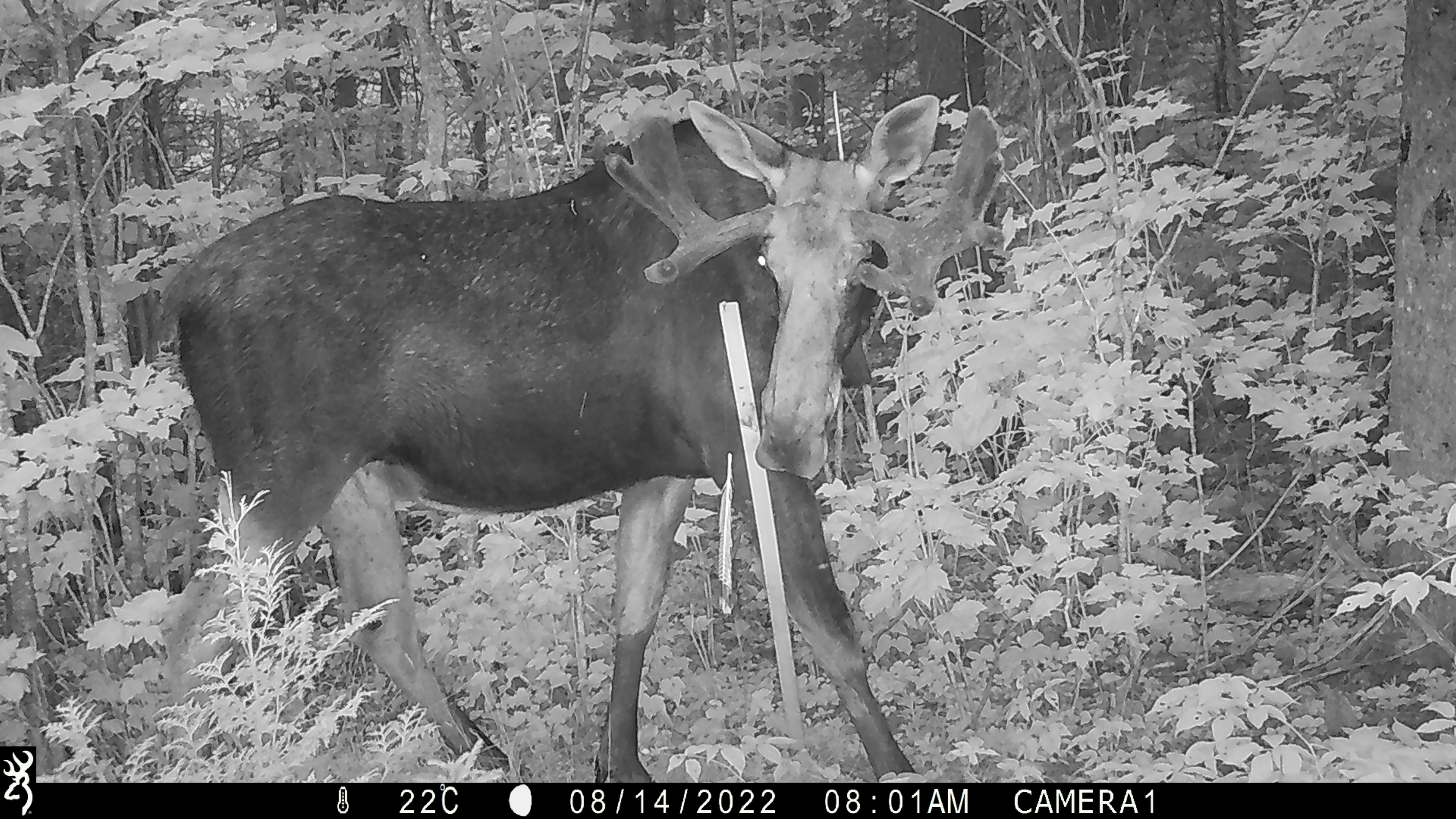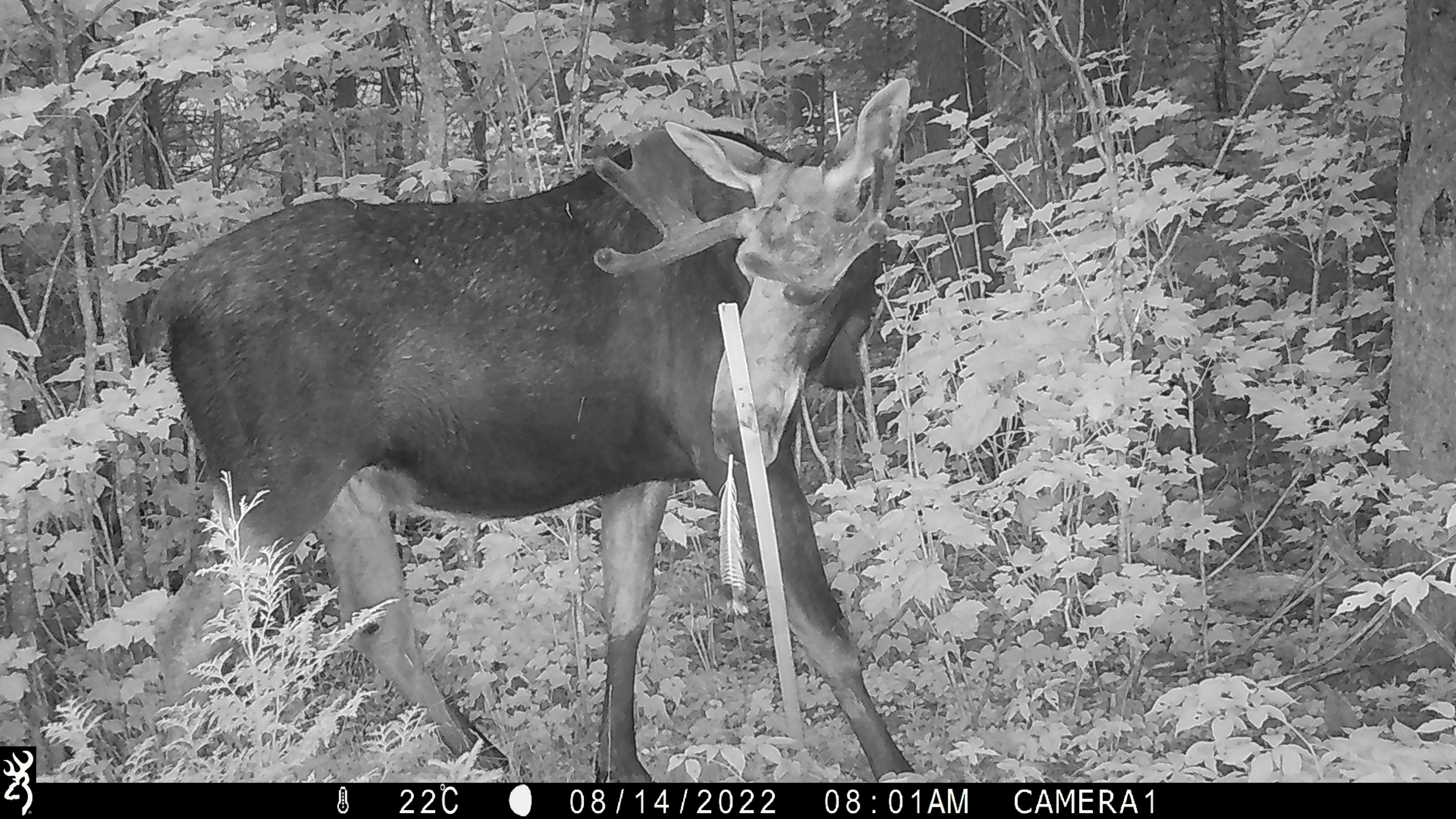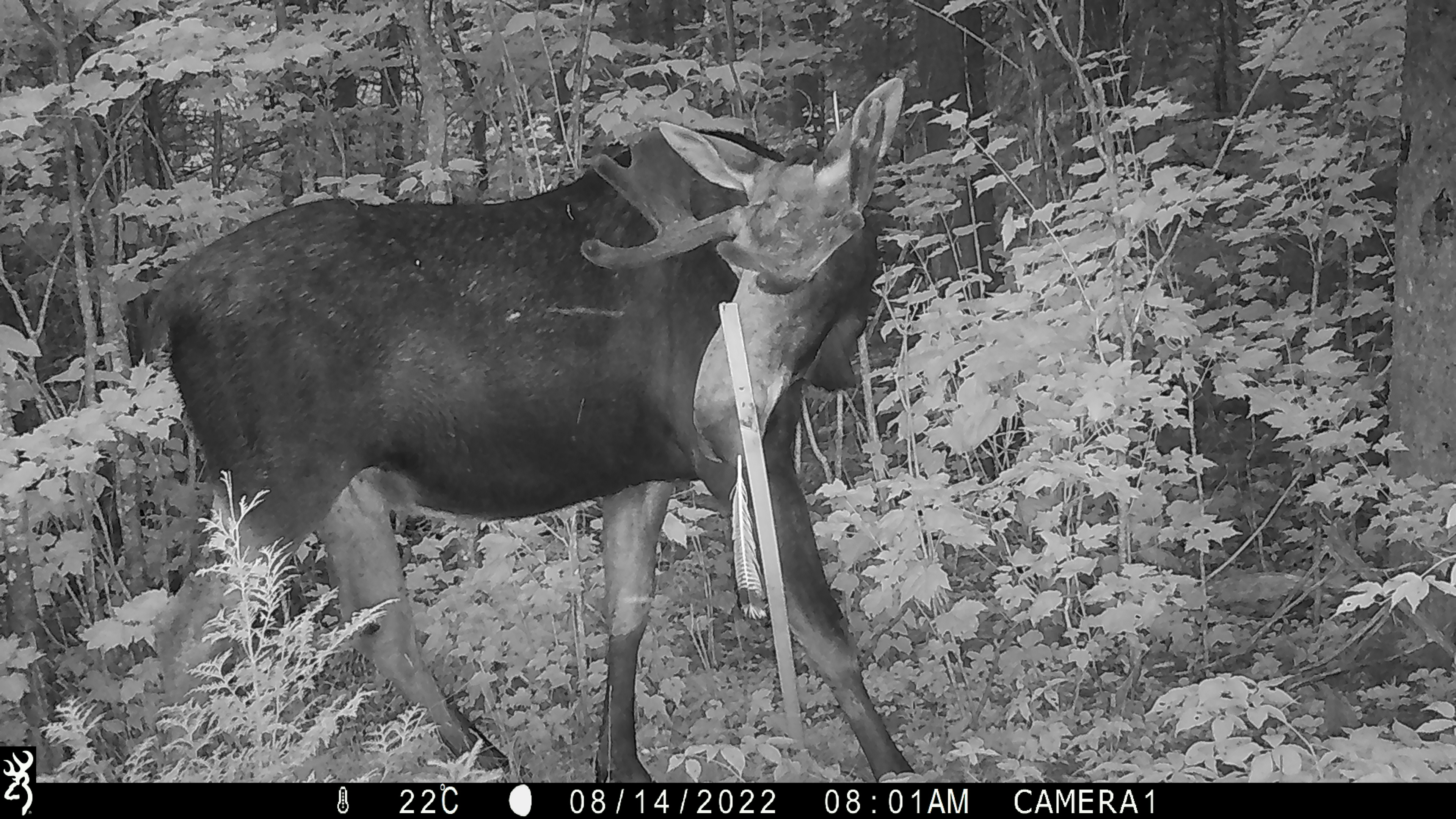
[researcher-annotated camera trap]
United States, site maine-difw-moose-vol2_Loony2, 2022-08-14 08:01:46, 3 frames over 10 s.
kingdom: Animalia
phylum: Chordata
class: Mammalia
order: Artiodactyla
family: Cervidae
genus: Alces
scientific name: Alces alces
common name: moose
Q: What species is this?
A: Moose (Alces alces).